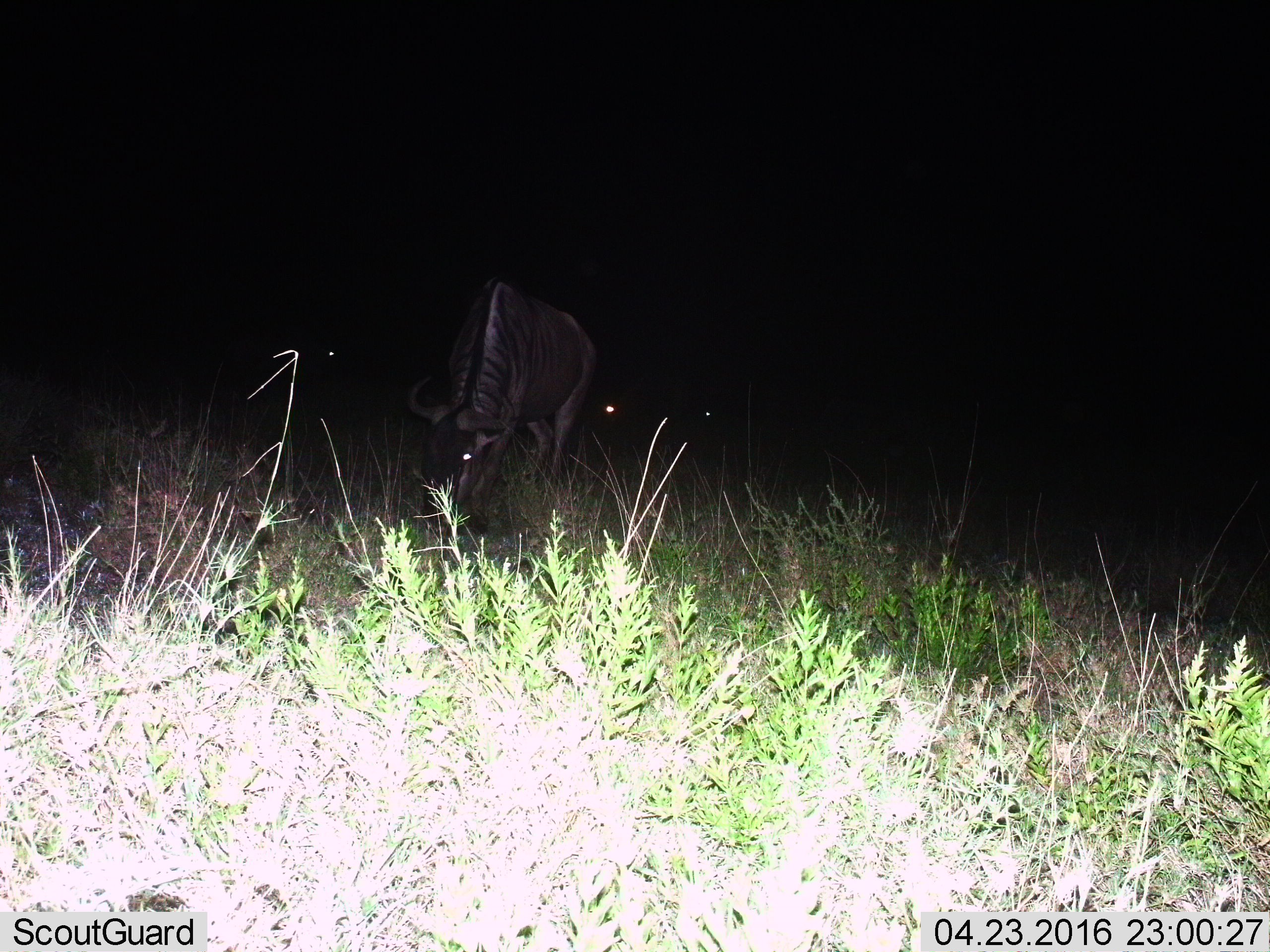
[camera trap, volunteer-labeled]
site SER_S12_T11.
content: unidentified animal